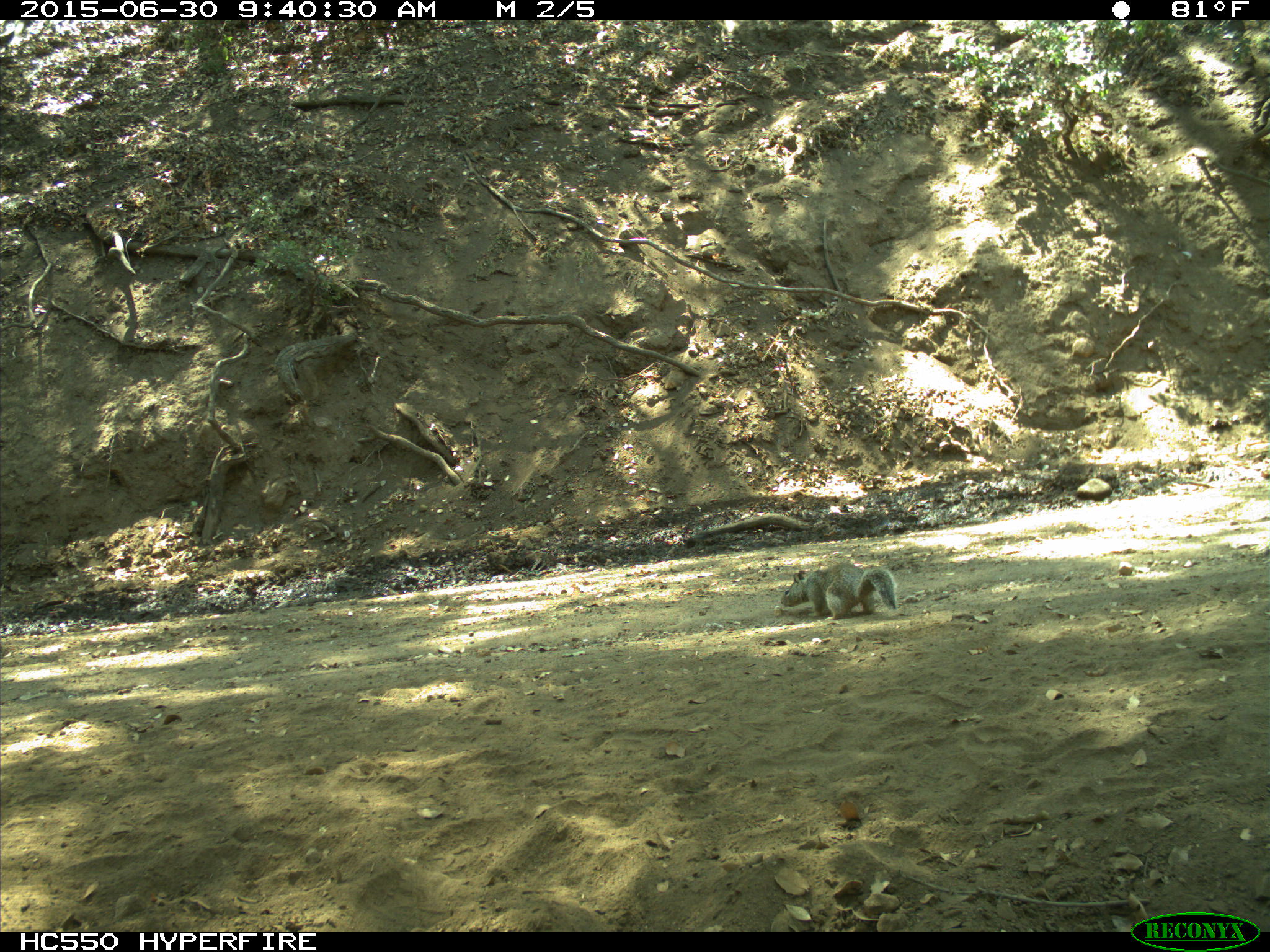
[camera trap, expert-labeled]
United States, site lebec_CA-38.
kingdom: Animalia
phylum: Chordata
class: Mammalia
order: Rodentia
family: Sciuridae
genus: Otospermophilus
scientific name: Otospermophilus beecheyi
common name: california ground squirrel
Otospermophilus beecheyi (california ground squirrel).